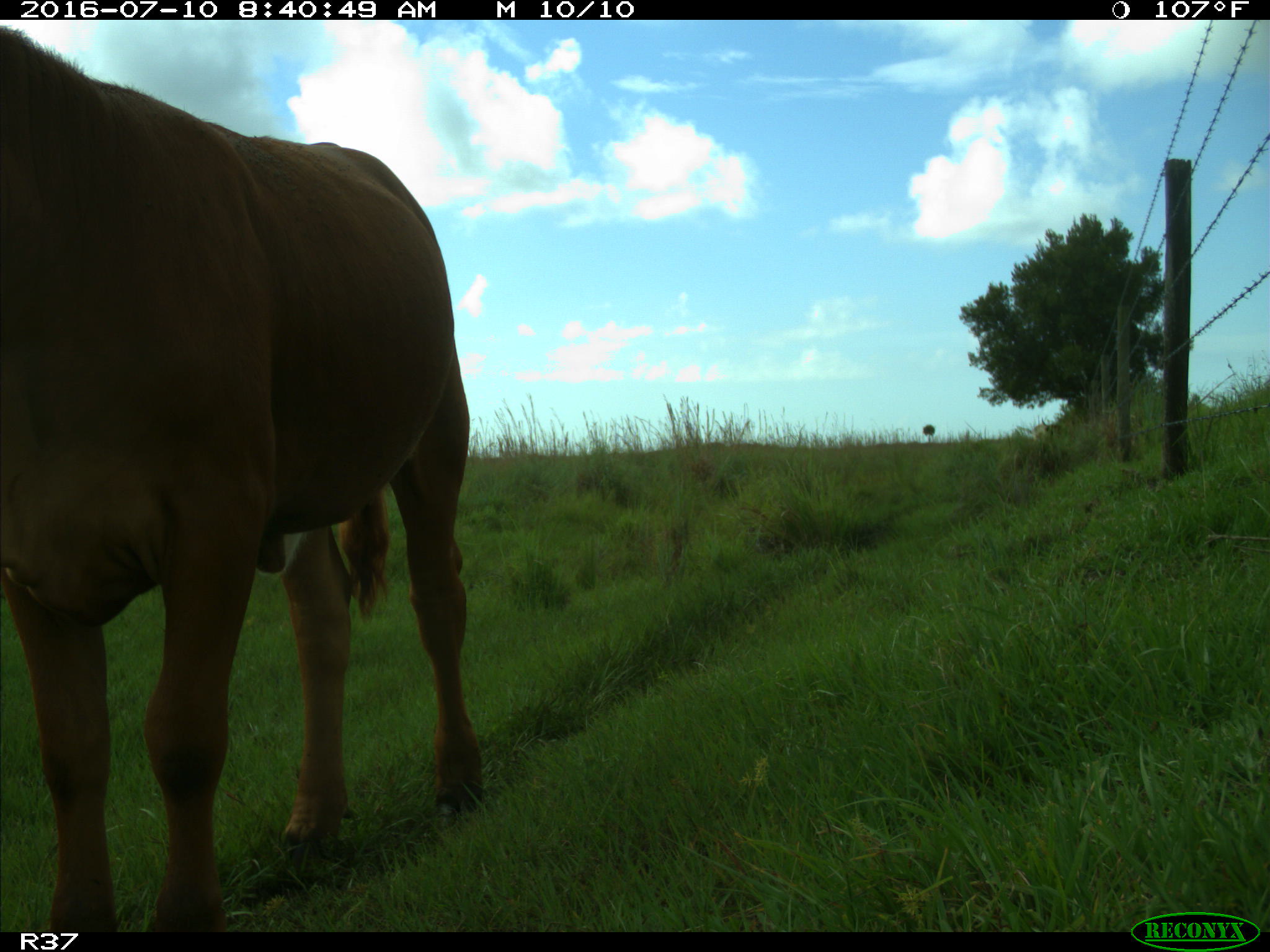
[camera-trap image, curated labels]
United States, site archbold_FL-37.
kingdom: Animalia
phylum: Chordata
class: Mammalia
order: Artiodactyla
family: Bovidae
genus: Bos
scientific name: Bos taurus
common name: domestic cow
Bos taurus (domestic cow).